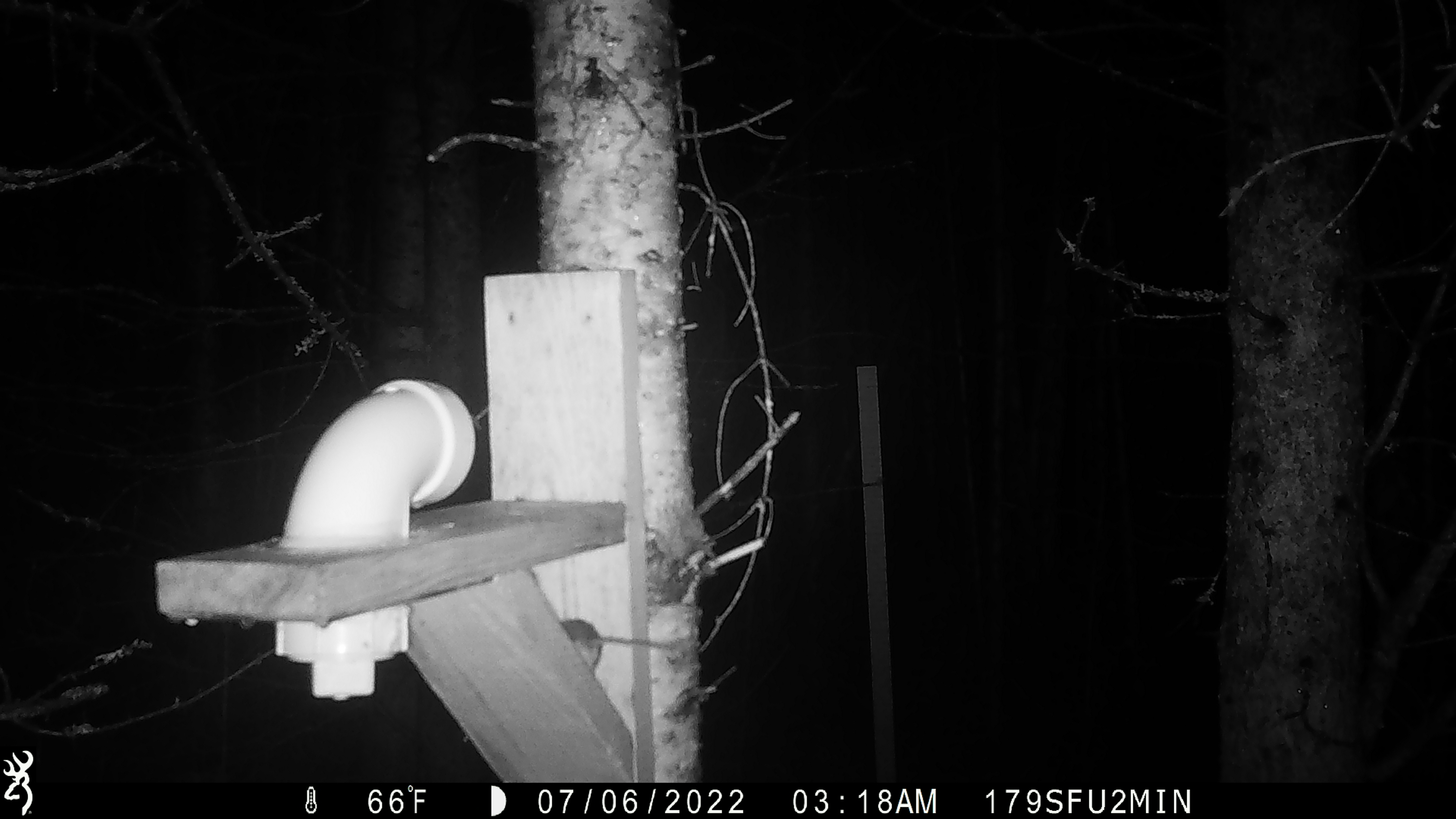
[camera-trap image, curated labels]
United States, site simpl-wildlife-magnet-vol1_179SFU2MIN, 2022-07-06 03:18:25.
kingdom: Animalia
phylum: Chordata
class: Mammalia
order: Rodentia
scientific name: Rodentia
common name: mouse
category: mouse sp.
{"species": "mouse sp. (mouse) (Rodentia)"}